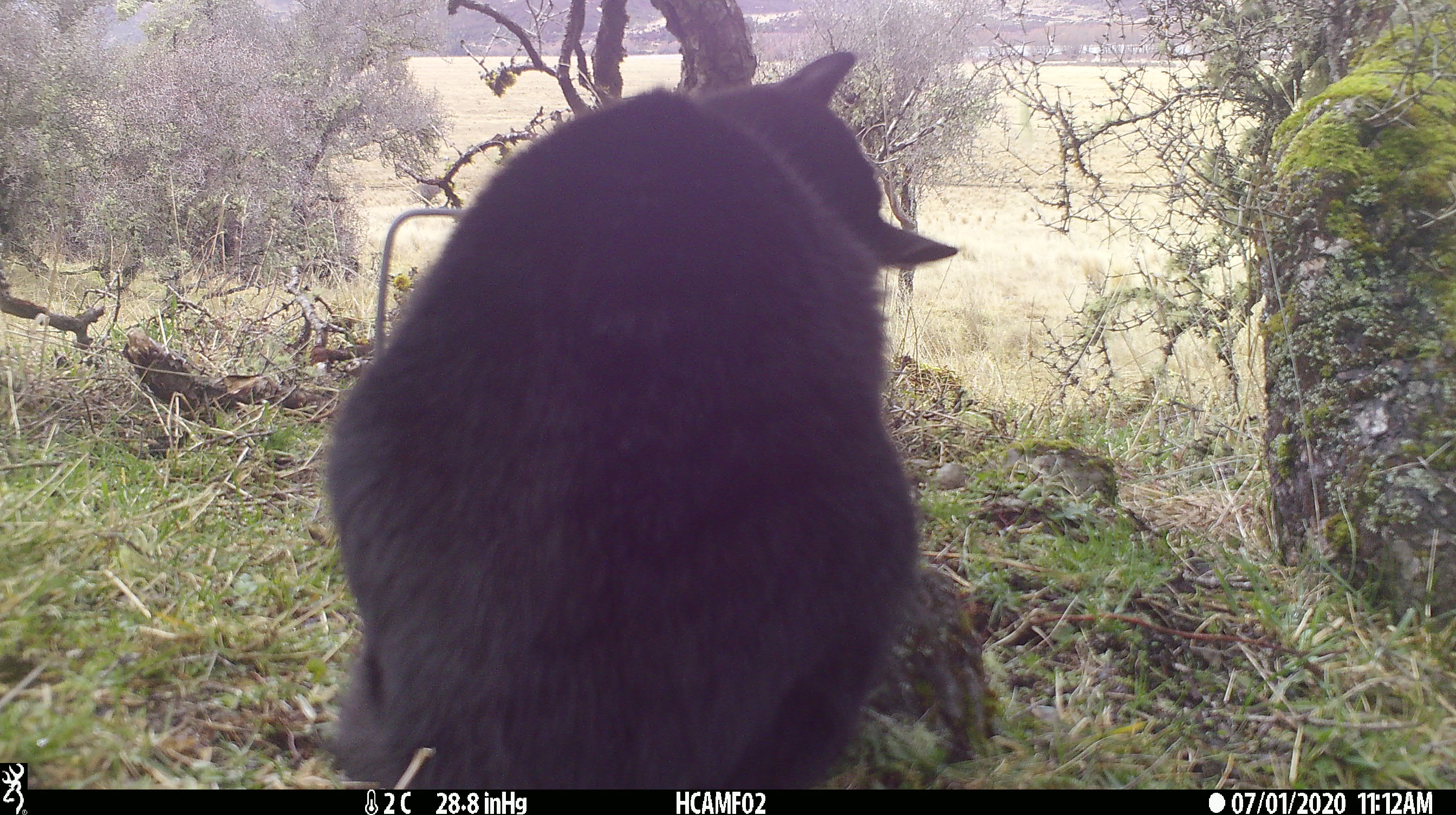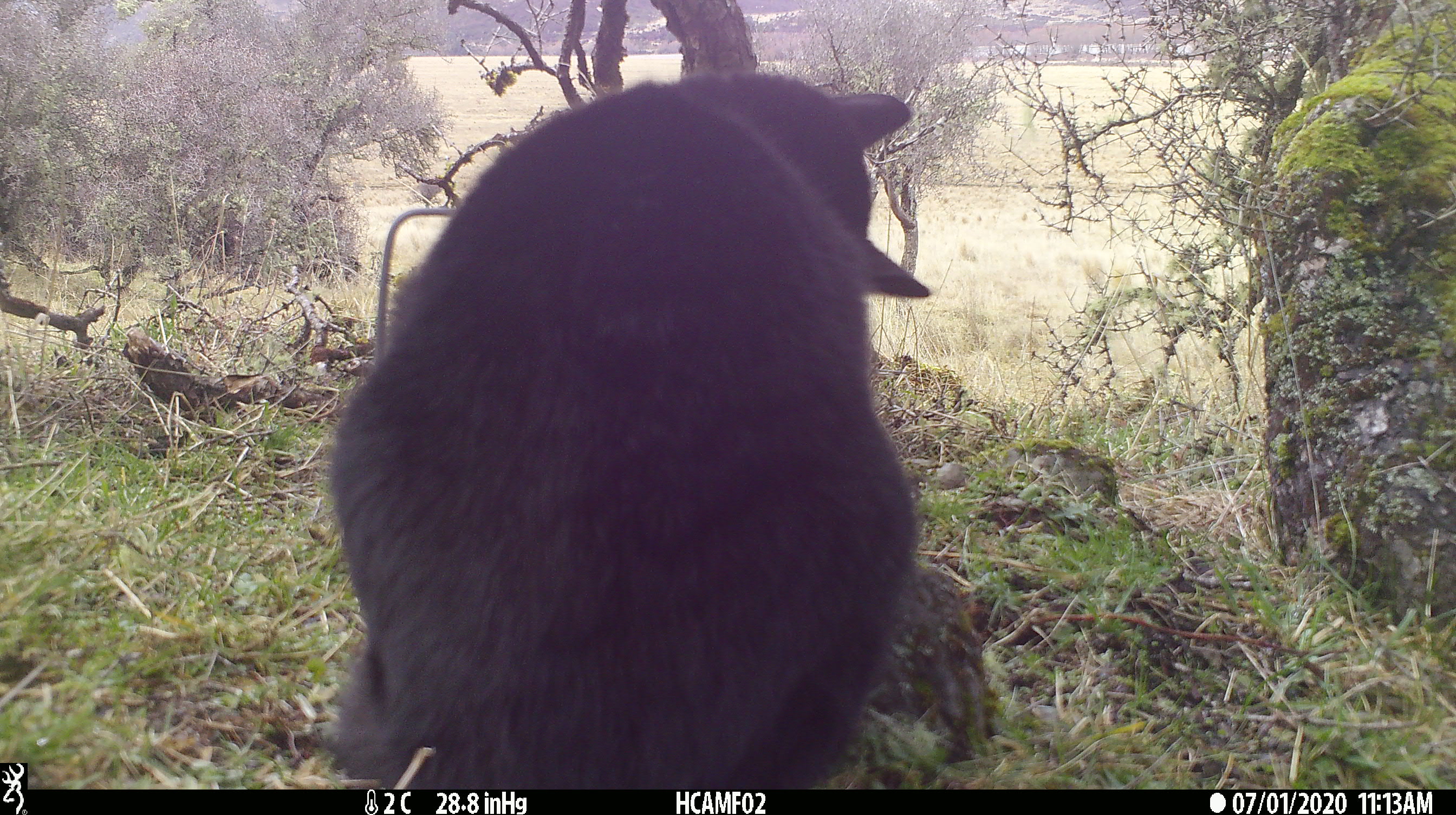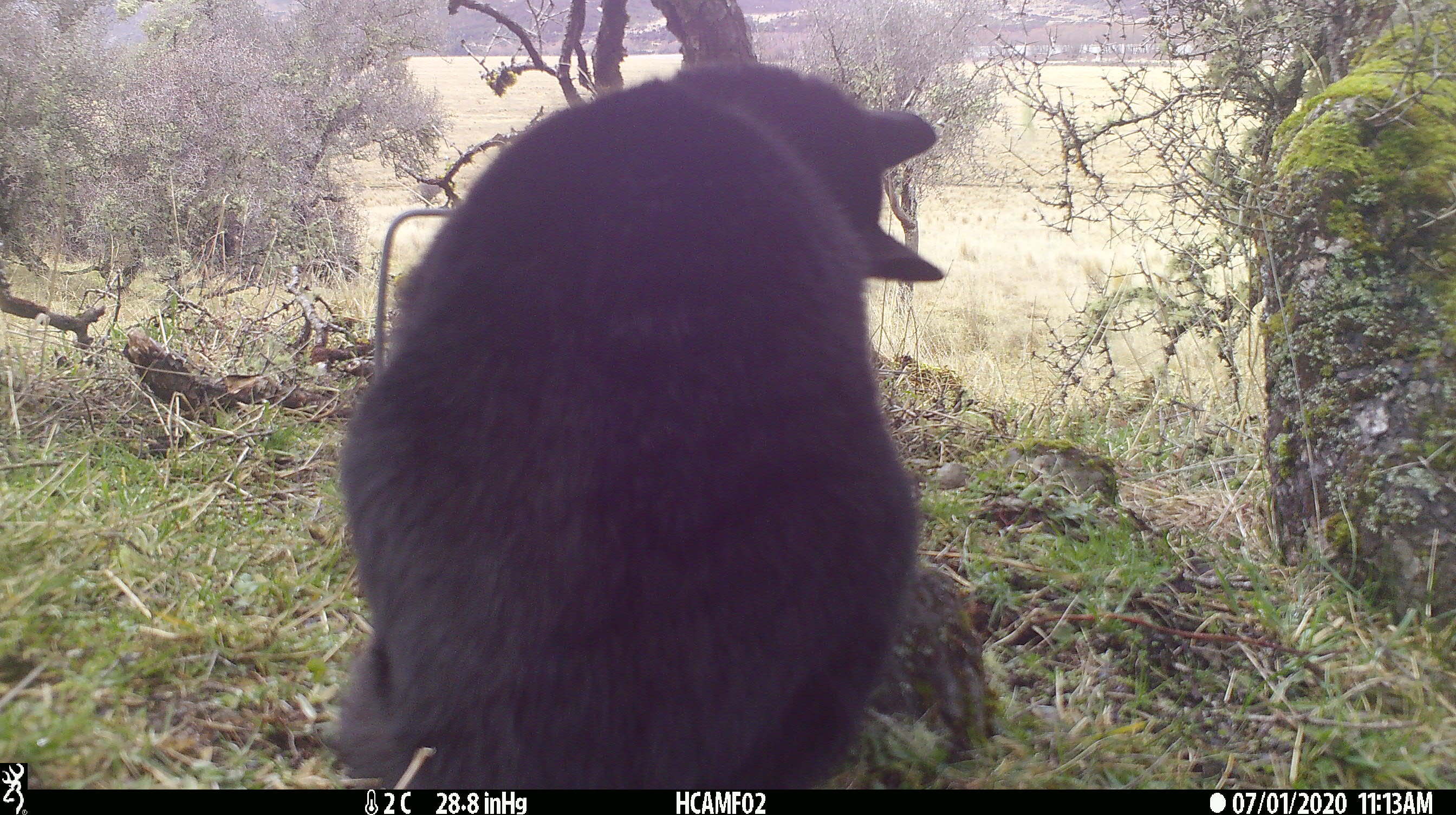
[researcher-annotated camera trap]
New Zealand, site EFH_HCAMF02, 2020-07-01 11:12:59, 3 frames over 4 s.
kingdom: Animalia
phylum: Chordata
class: Mammalia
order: Carnivora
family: Felidae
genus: Felis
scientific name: Felis catus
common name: domestic cat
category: cat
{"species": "cat (domestic cat) (Felis catus)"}